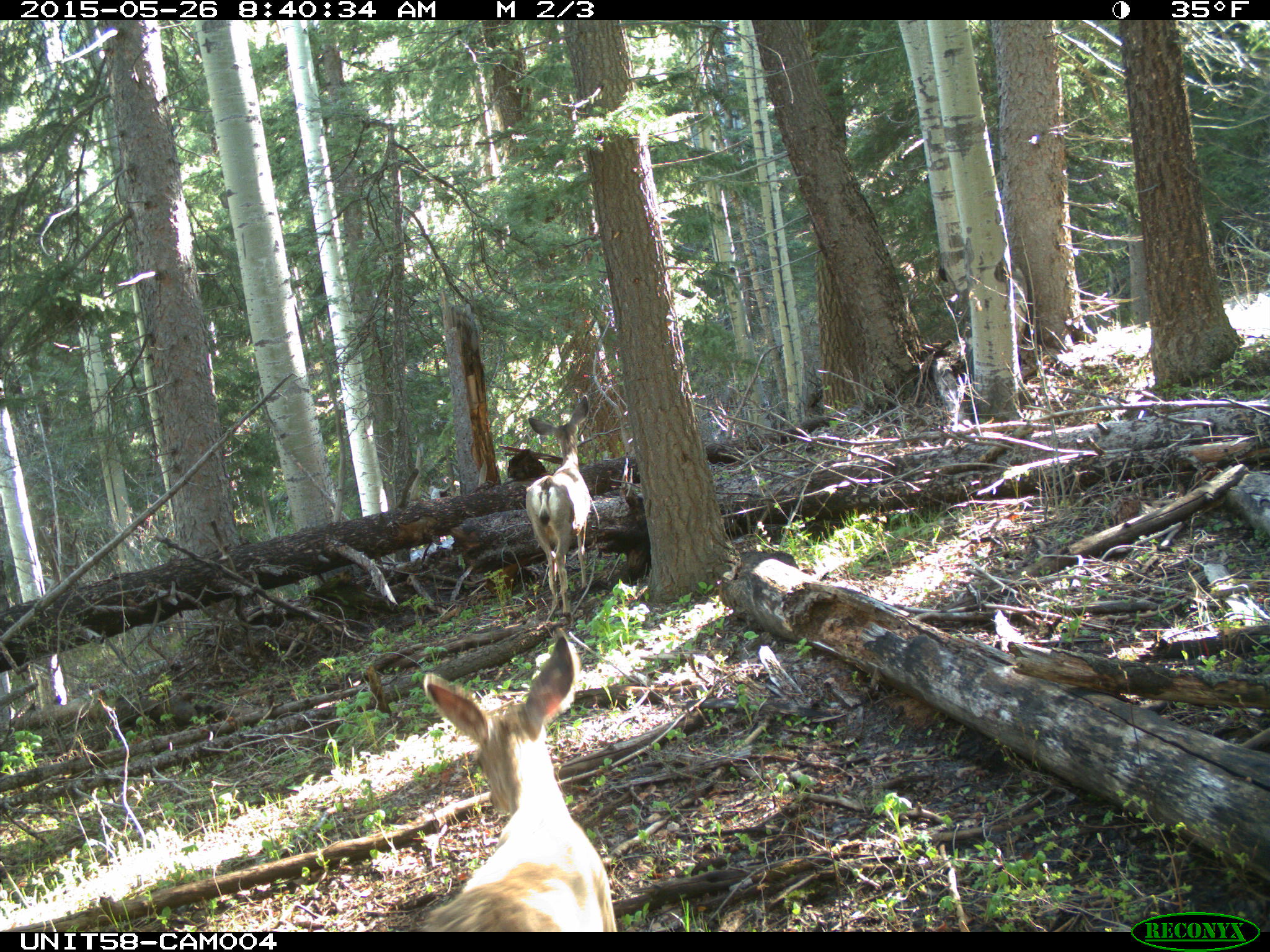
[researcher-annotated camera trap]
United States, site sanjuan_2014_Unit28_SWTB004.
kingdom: Animalia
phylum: Chordata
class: Mammalia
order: Artiodactyla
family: Cervidae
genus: Odocoileus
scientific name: Odocoileus hemionus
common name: mule deer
Odocoileus hemionus (mule deer).